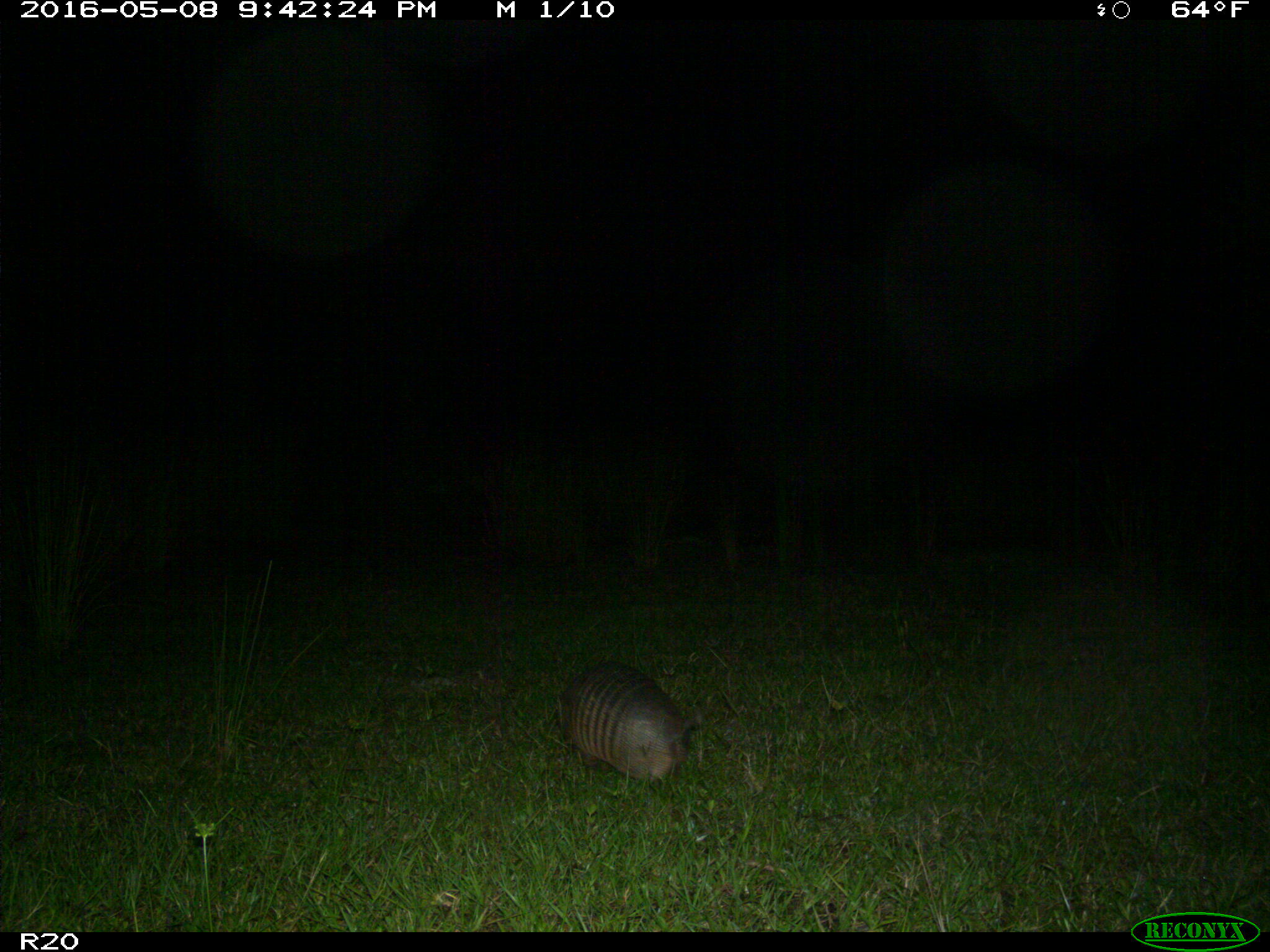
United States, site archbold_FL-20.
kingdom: Animalia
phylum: Chordata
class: Mammalia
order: Cingulata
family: Dasypodidae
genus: Dasypus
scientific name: Dasypus novemcinctus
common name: nine-banded armadillo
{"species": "Dasypus novemcinctus (nine-banded armadillo)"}